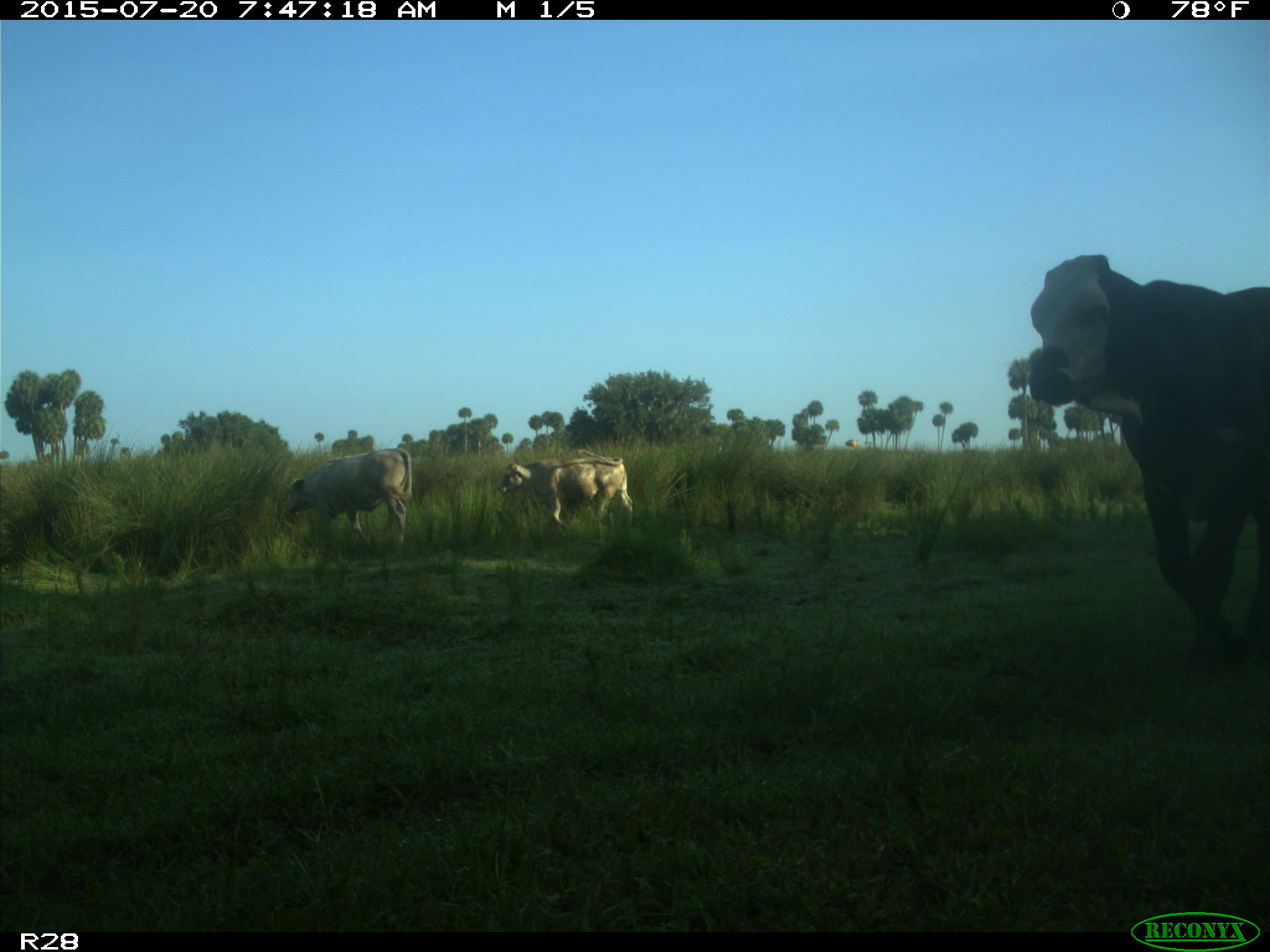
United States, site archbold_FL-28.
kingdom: Animalia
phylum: Chordata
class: Mammalia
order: Artiodactyla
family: Bovidae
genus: Bos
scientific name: Bos taurus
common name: domestic cow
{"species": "Bos taurus (domestic cow)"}